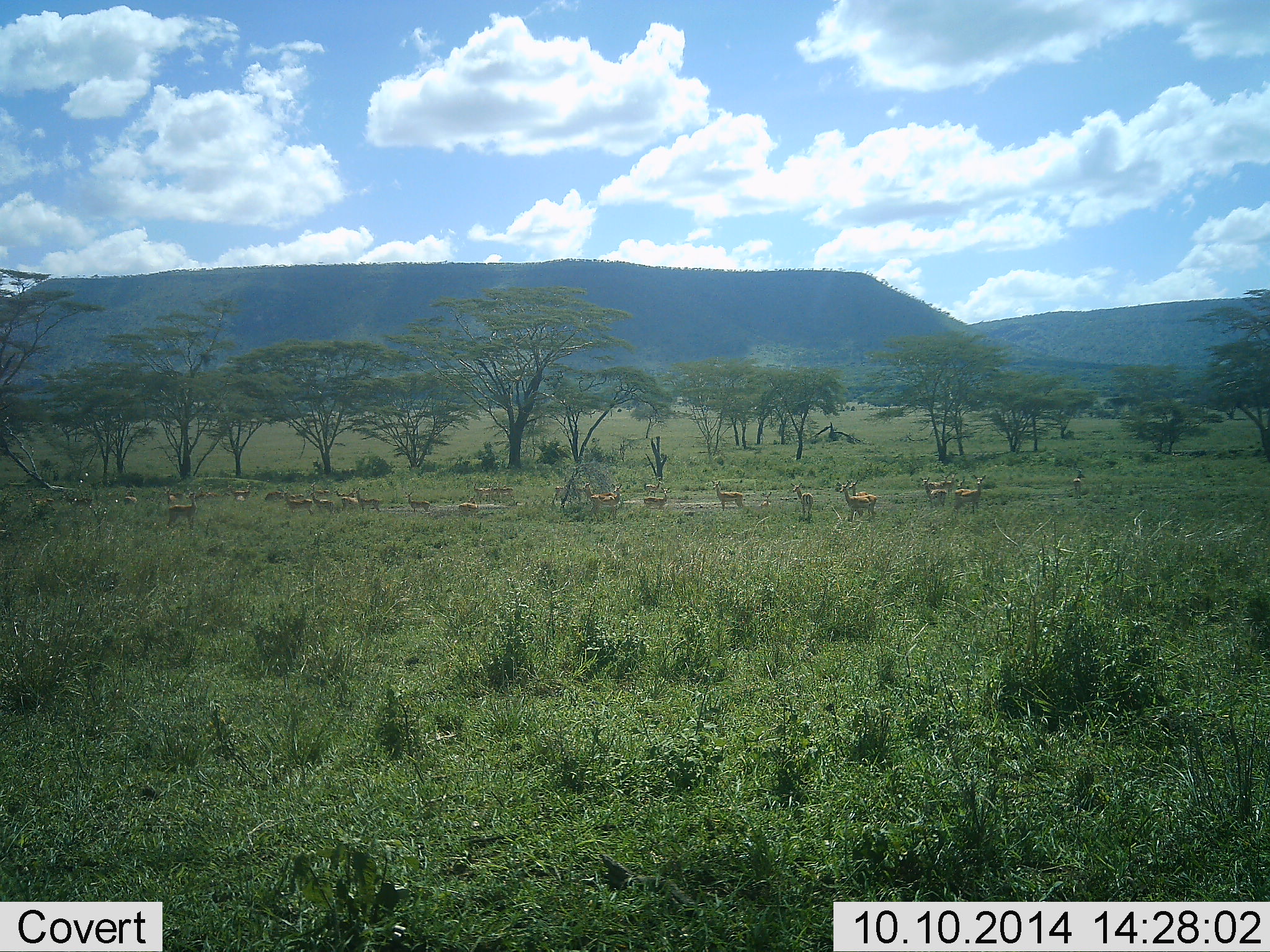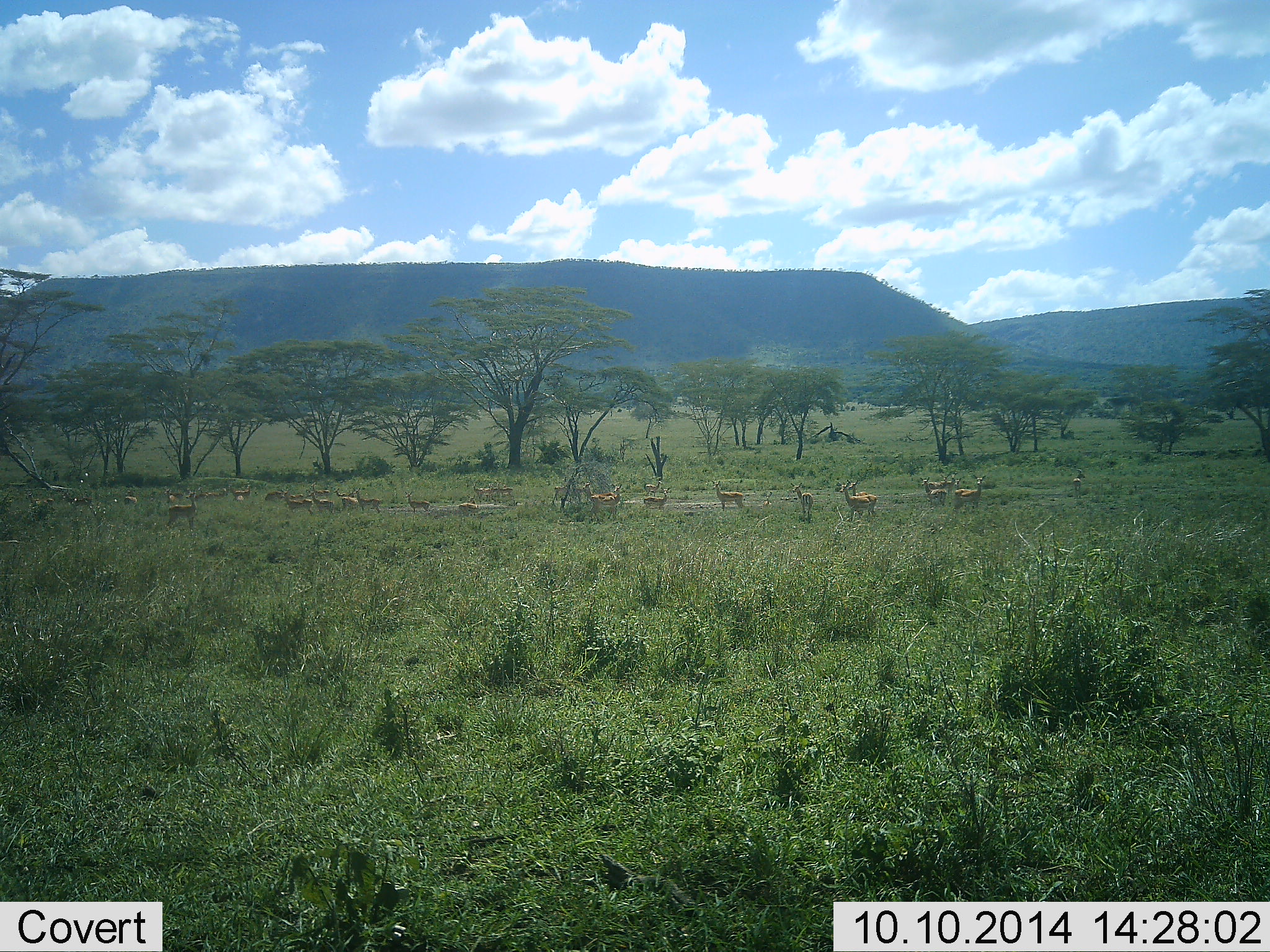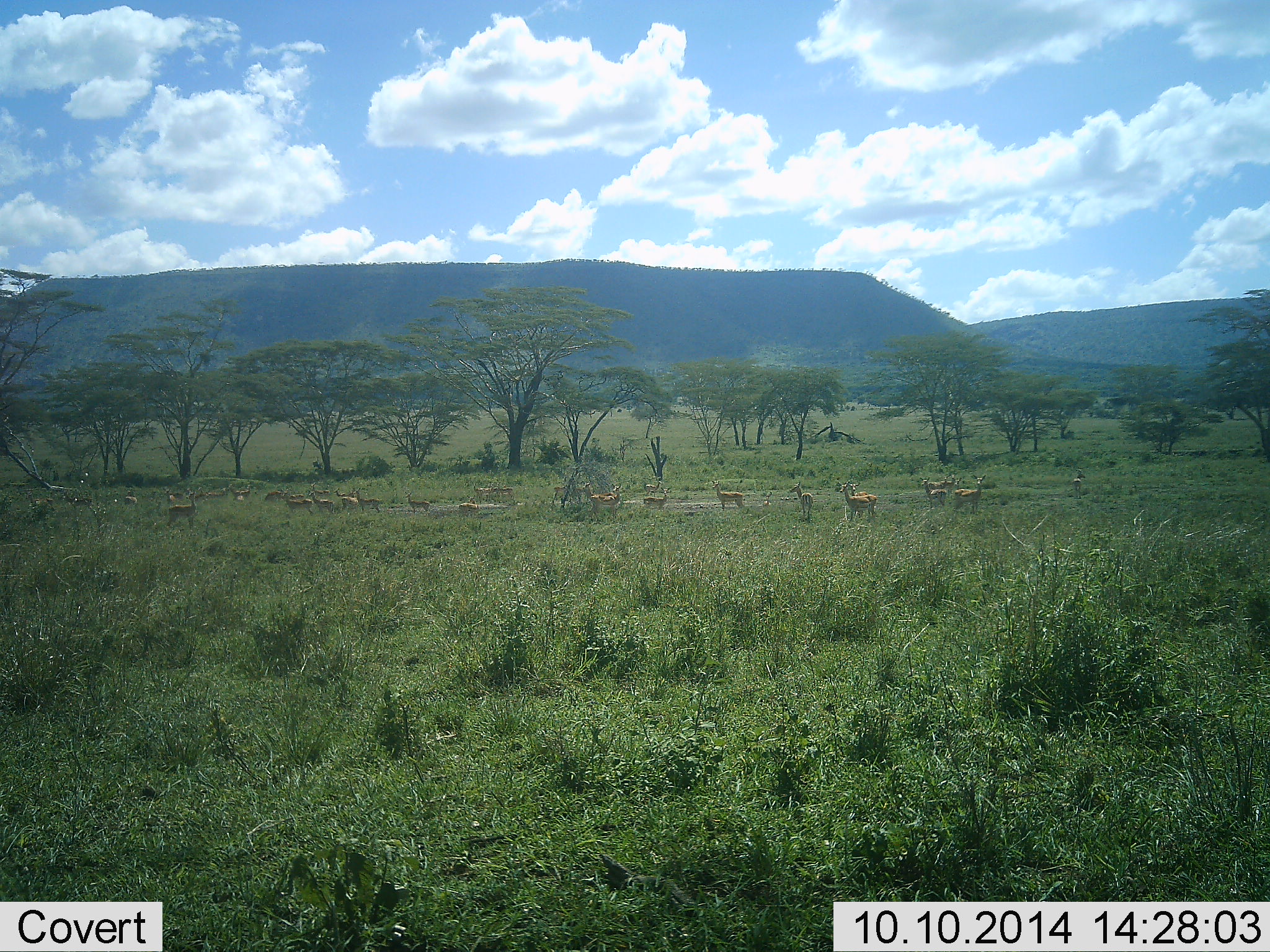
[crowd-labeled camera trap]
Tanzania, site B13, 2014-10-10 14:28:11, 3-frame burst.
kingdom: Animalia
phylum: Chordata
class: Mammalia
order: Artiodactyla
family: Bovidae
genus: Eudorcas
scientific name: Eudorcas thomsonii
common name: thomson's gazelle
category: gazellethomsons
Gazellethomsons (thomson's gazelle) (Eudorcas thomsonii), count 11-50. Behavior (volunteer vote fractions): standing 88%, resting 25%, moving 12%, interacting 0%. Young present (vote fraction): 0%. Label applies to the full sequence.